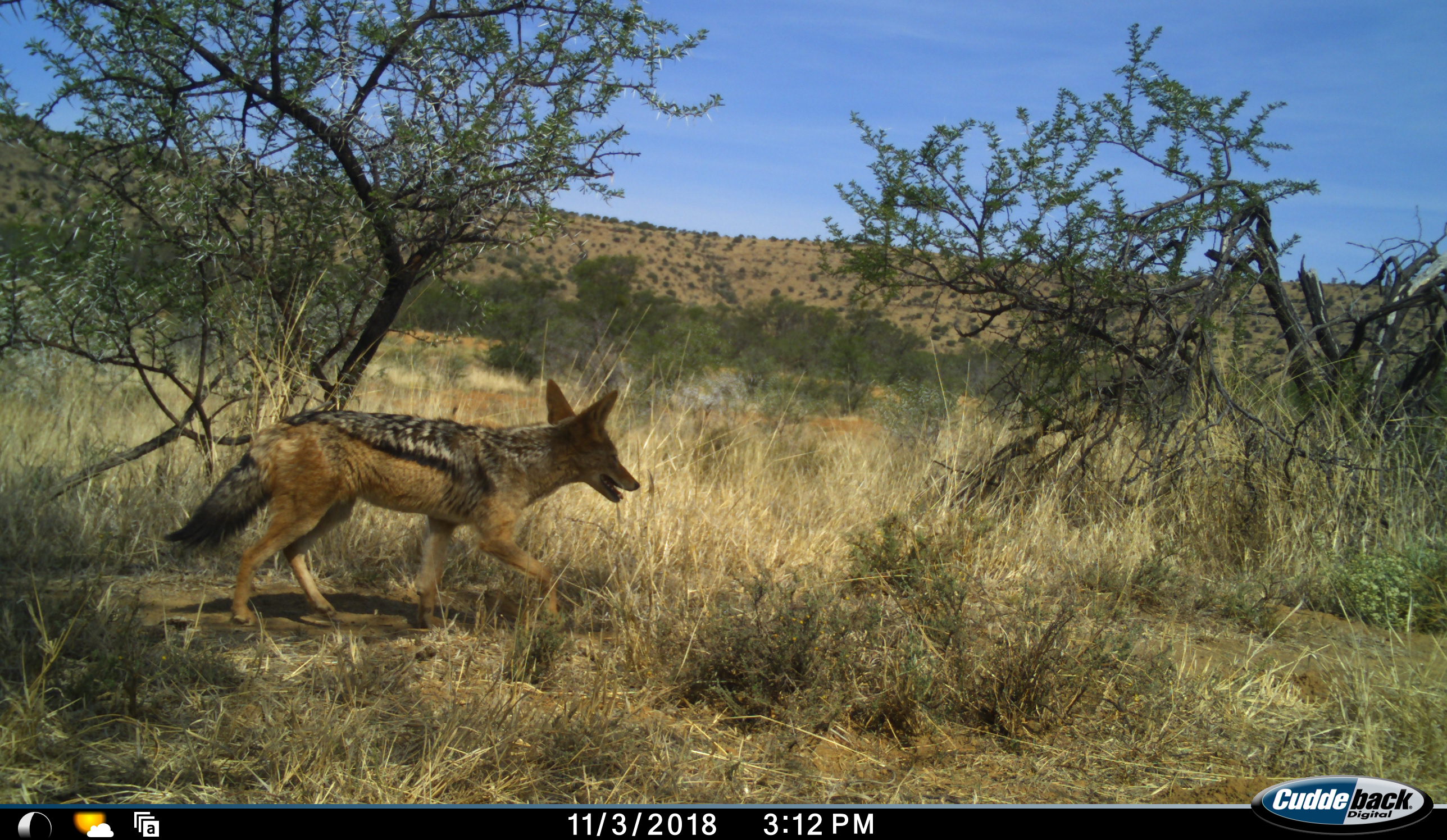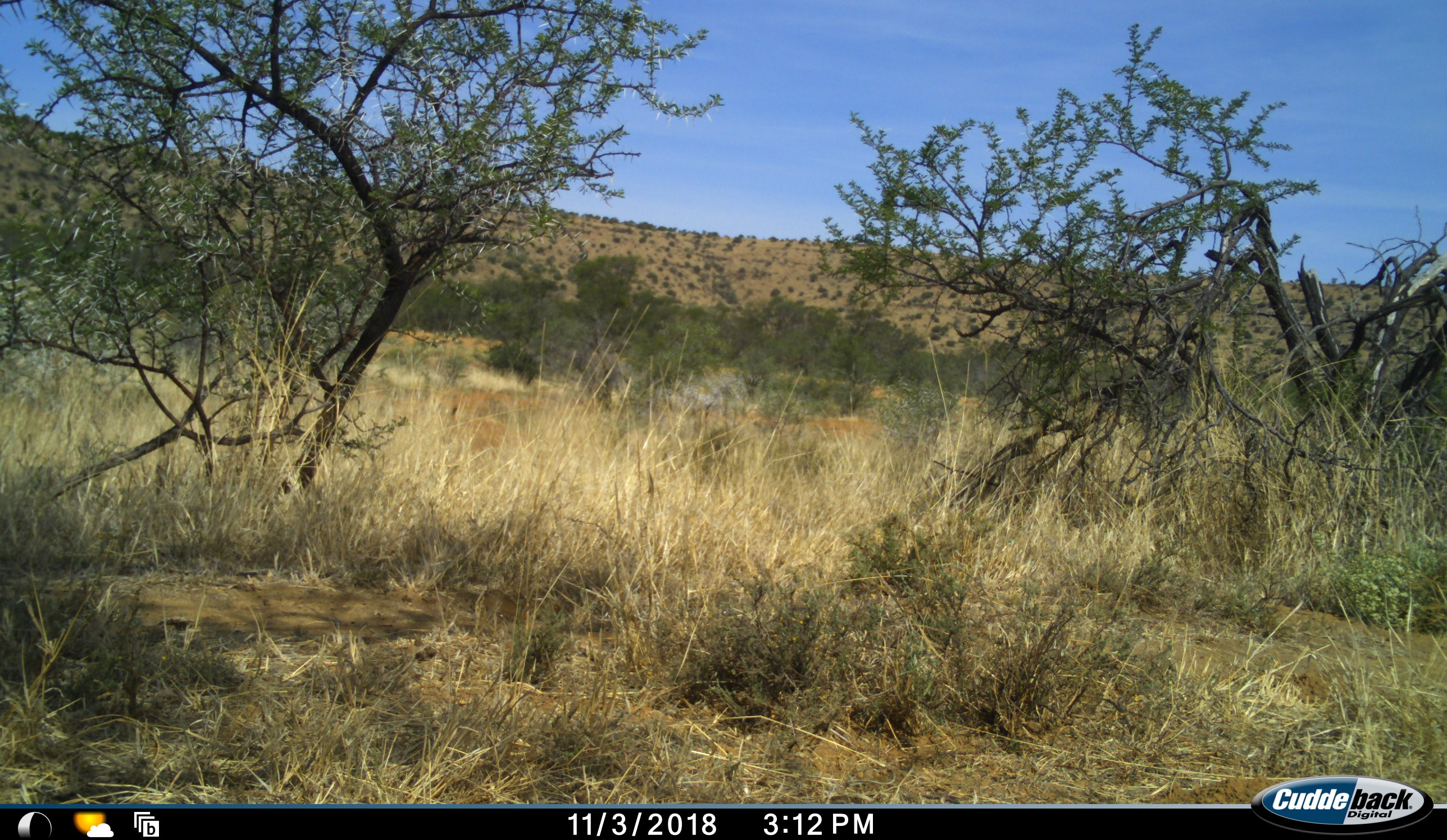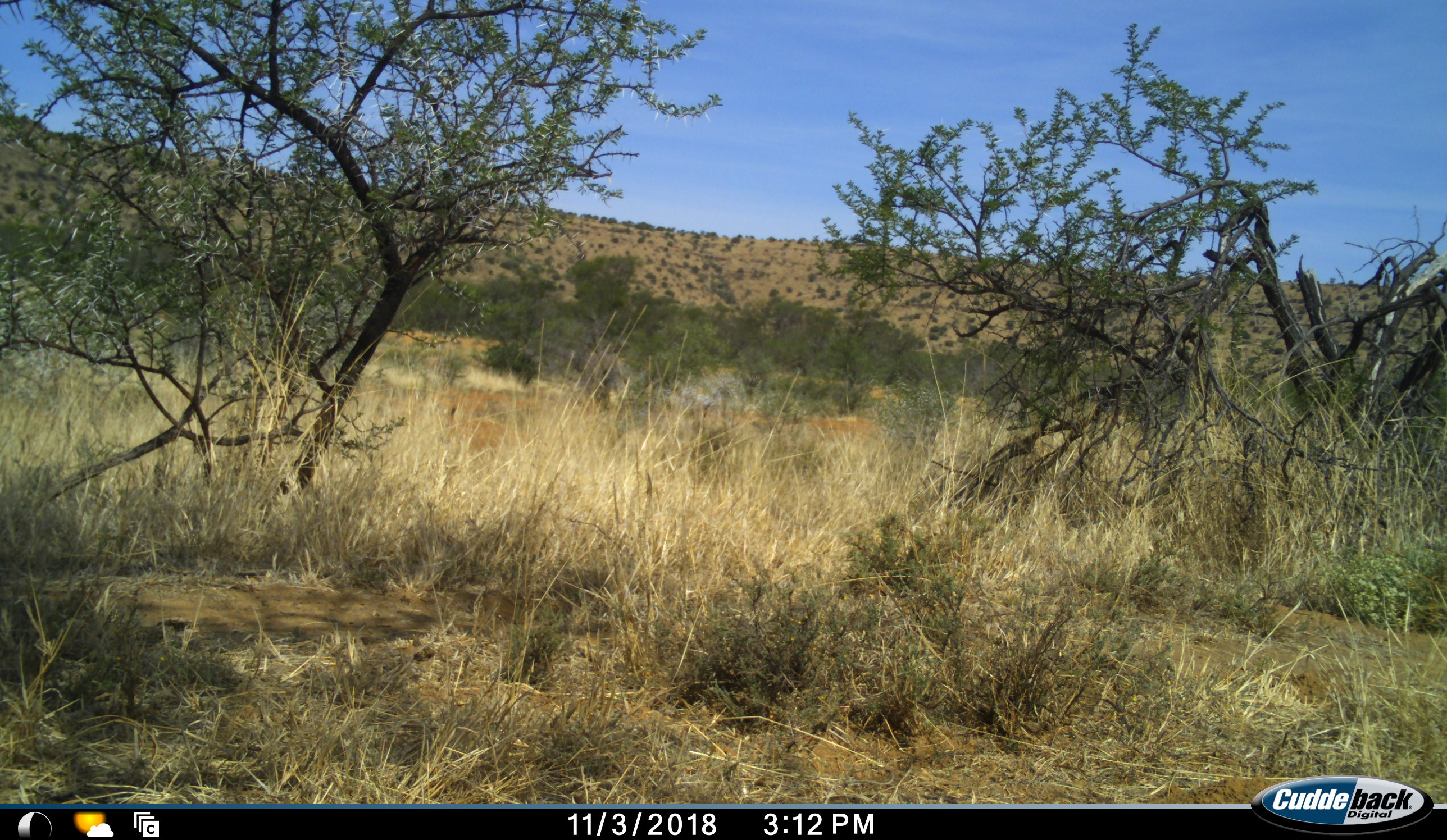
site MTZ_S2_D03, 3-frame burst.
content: unidentified animal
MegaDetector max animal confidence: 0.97